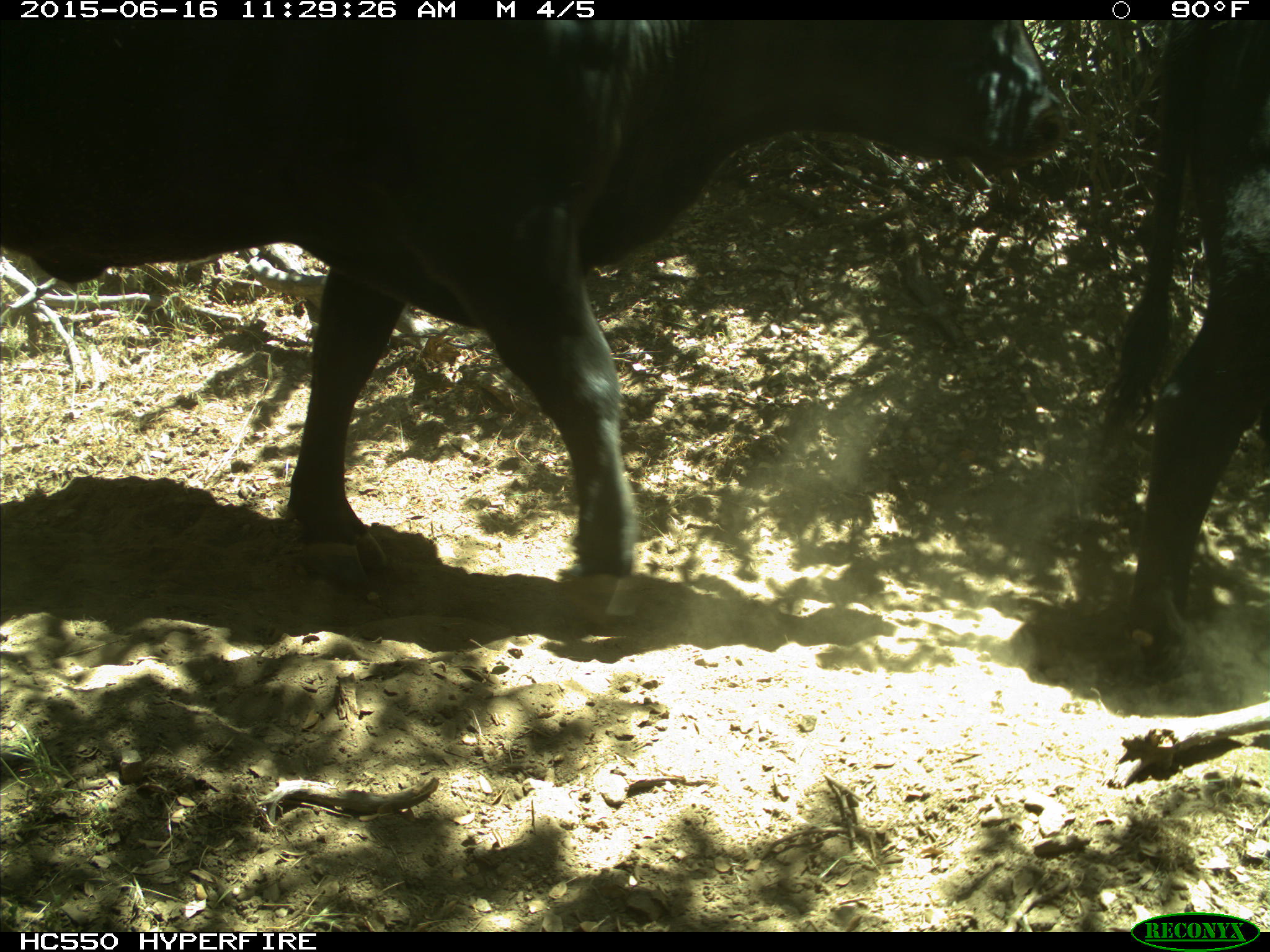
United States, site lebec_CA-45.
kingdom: Animalia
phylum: Chordata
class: Mammalia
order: Artiodactyla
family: Bovidae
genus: Bos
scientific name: Bos taurus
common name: domestic cow